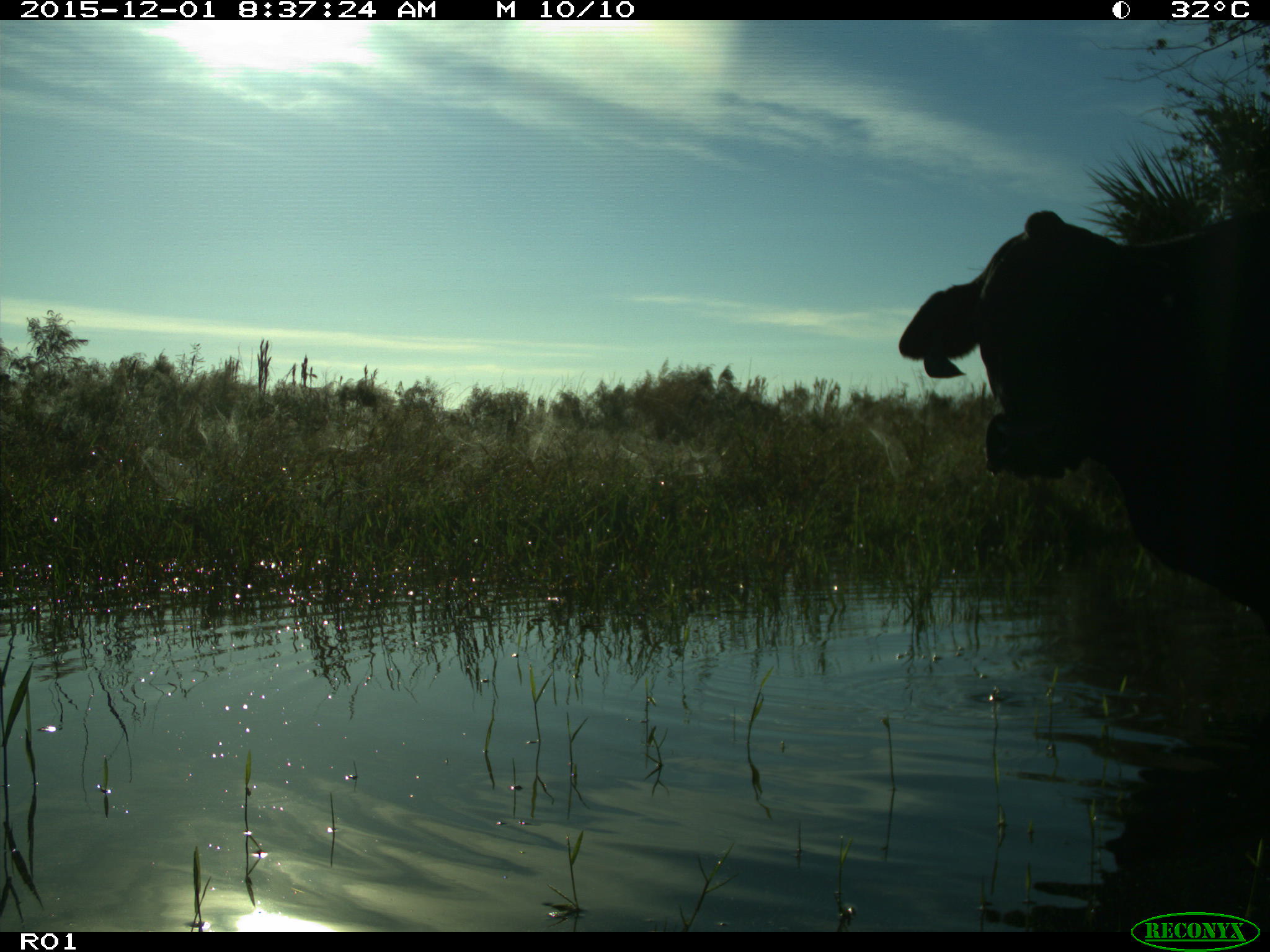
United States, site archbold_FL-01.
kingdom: Animalia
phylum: Chordata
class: Mammalia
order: Artiodactyla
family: Bovidae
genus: Bos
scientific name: Bos taurus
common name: domestic cow